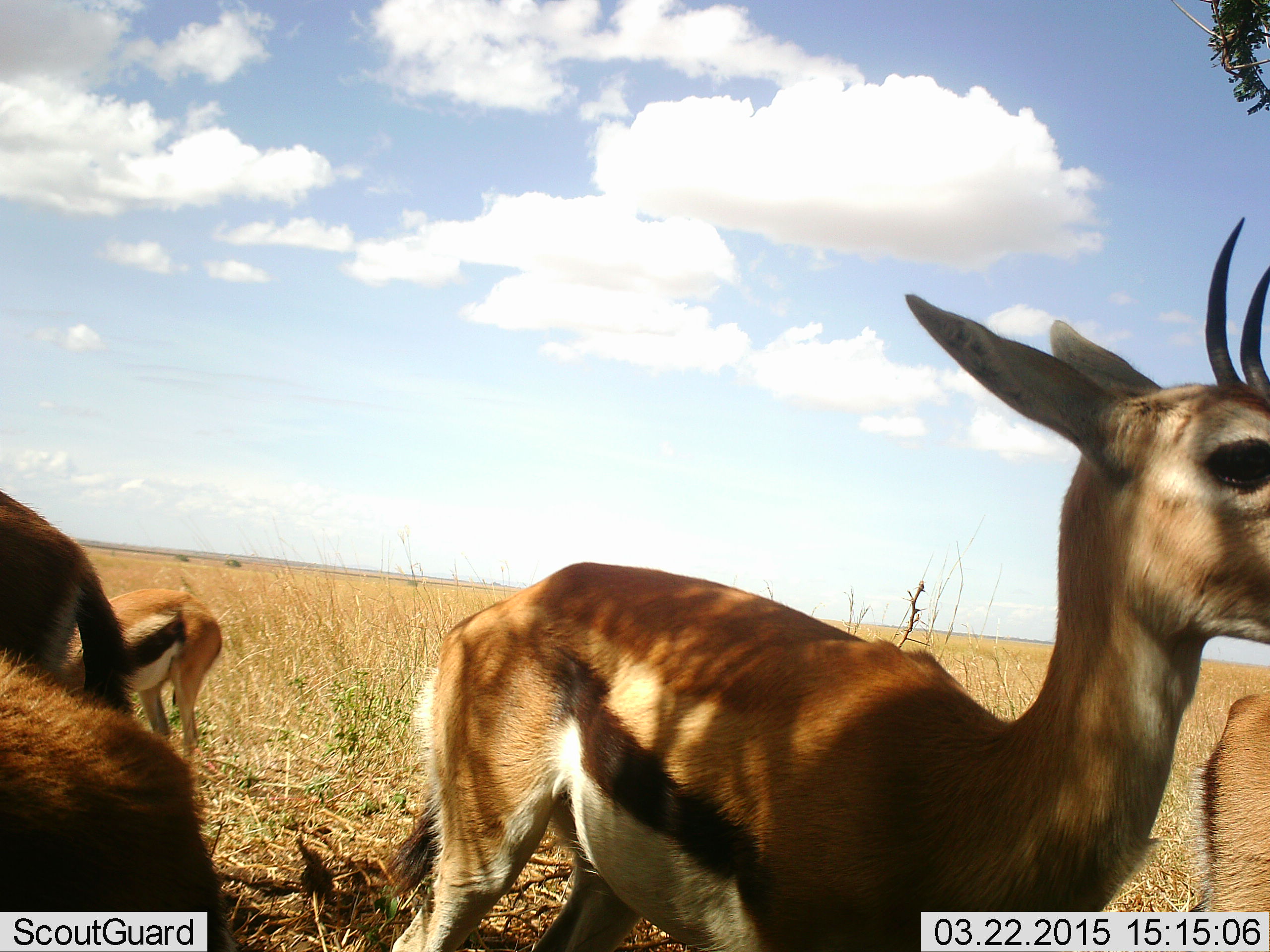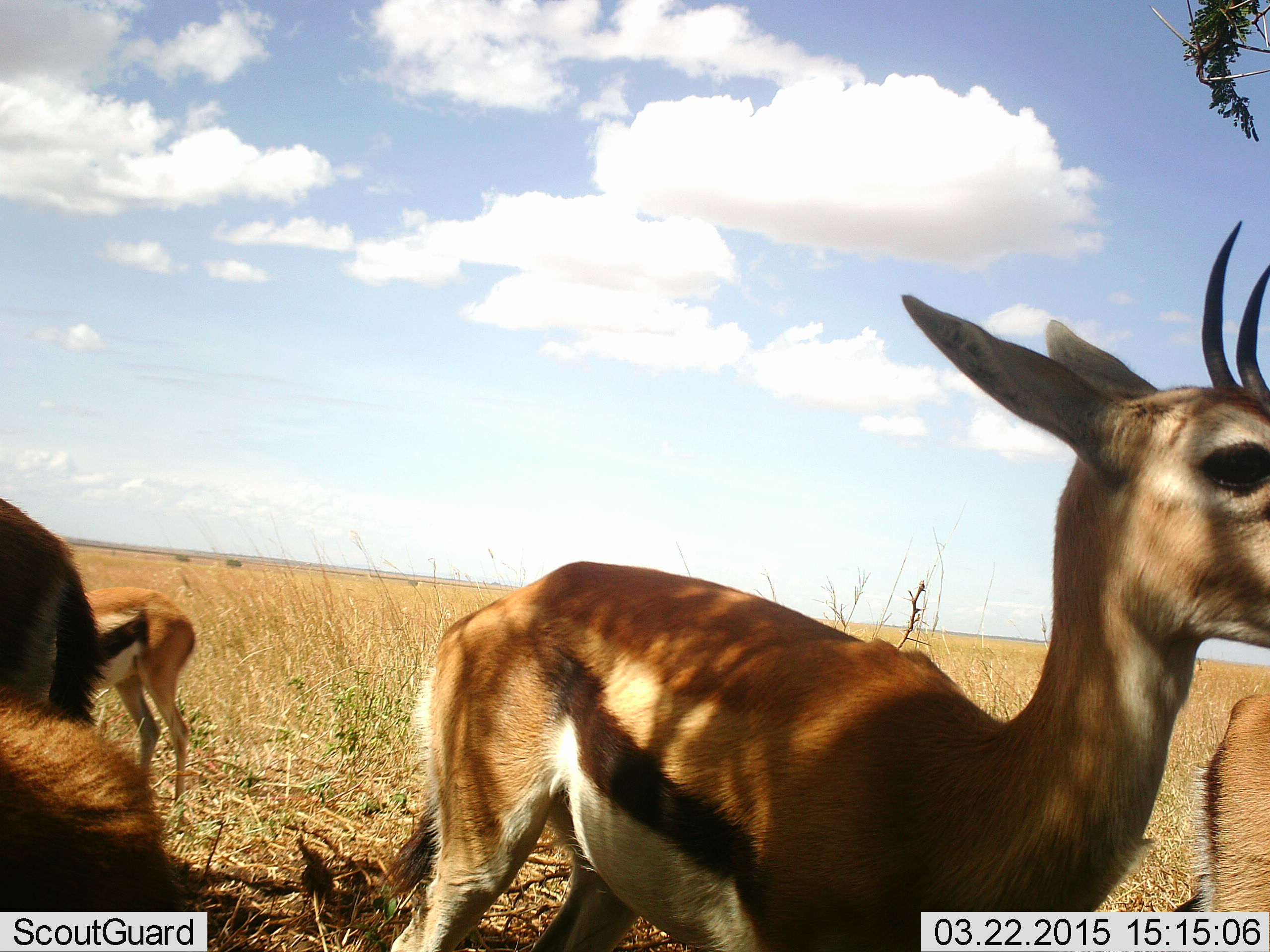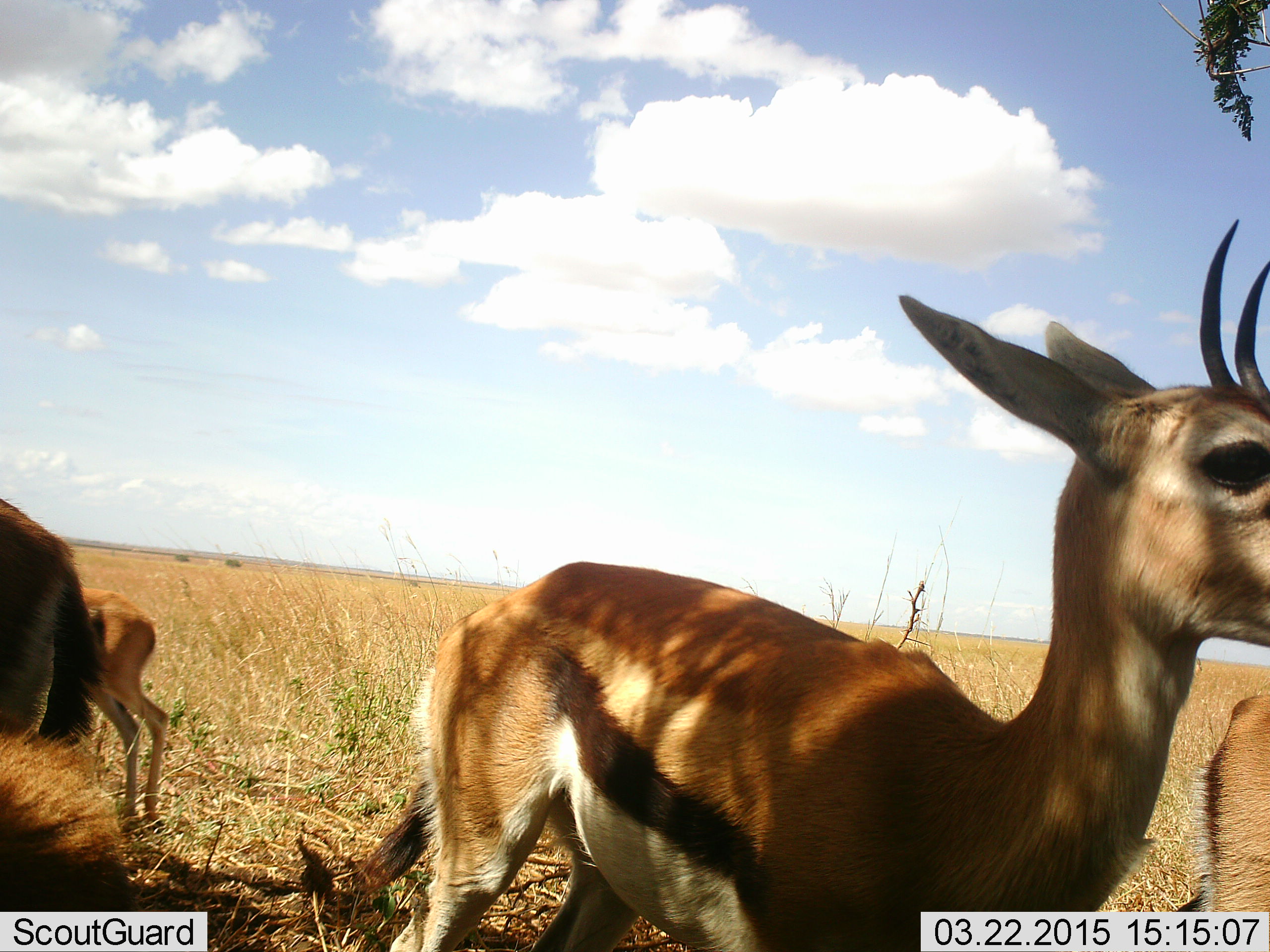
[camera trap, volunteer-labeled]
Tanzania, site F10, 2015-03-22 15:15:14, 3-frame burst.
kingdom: Animalia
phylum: Chordata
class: Mammalia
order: Artiodactyla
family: Bovidae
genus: Eudorcas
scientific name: Eudorcas thomsonii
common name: thomson's gazelle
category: gazellethomsons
Gazellethomsons (thomson's gazelle) (Eudorcas thomsonii), count 5. Behavior (volunteer vote fractions): standing 80%, resting 20%, moving 10%, interacting 10%. Young present (vote fraction): 0%. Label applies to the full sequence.